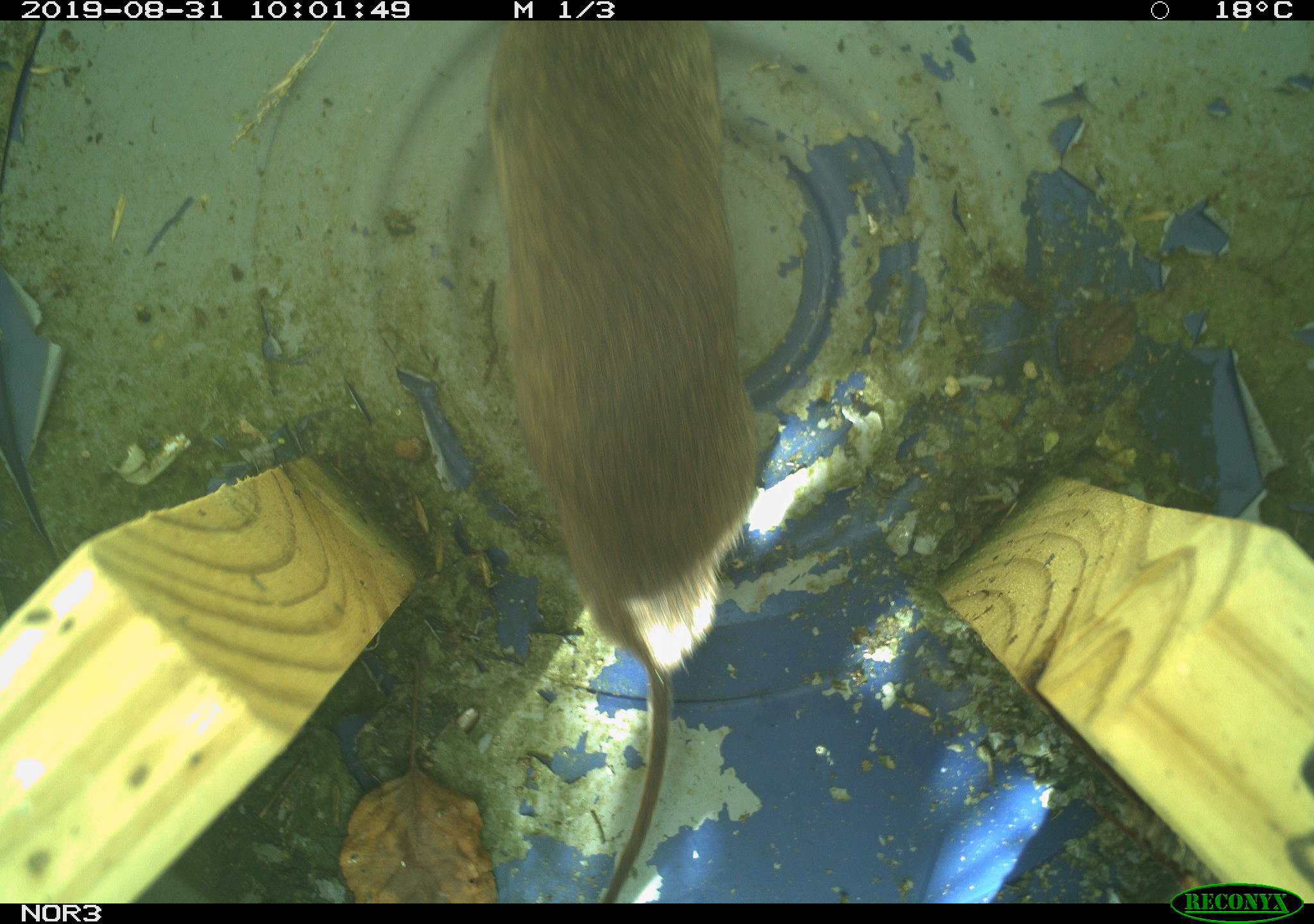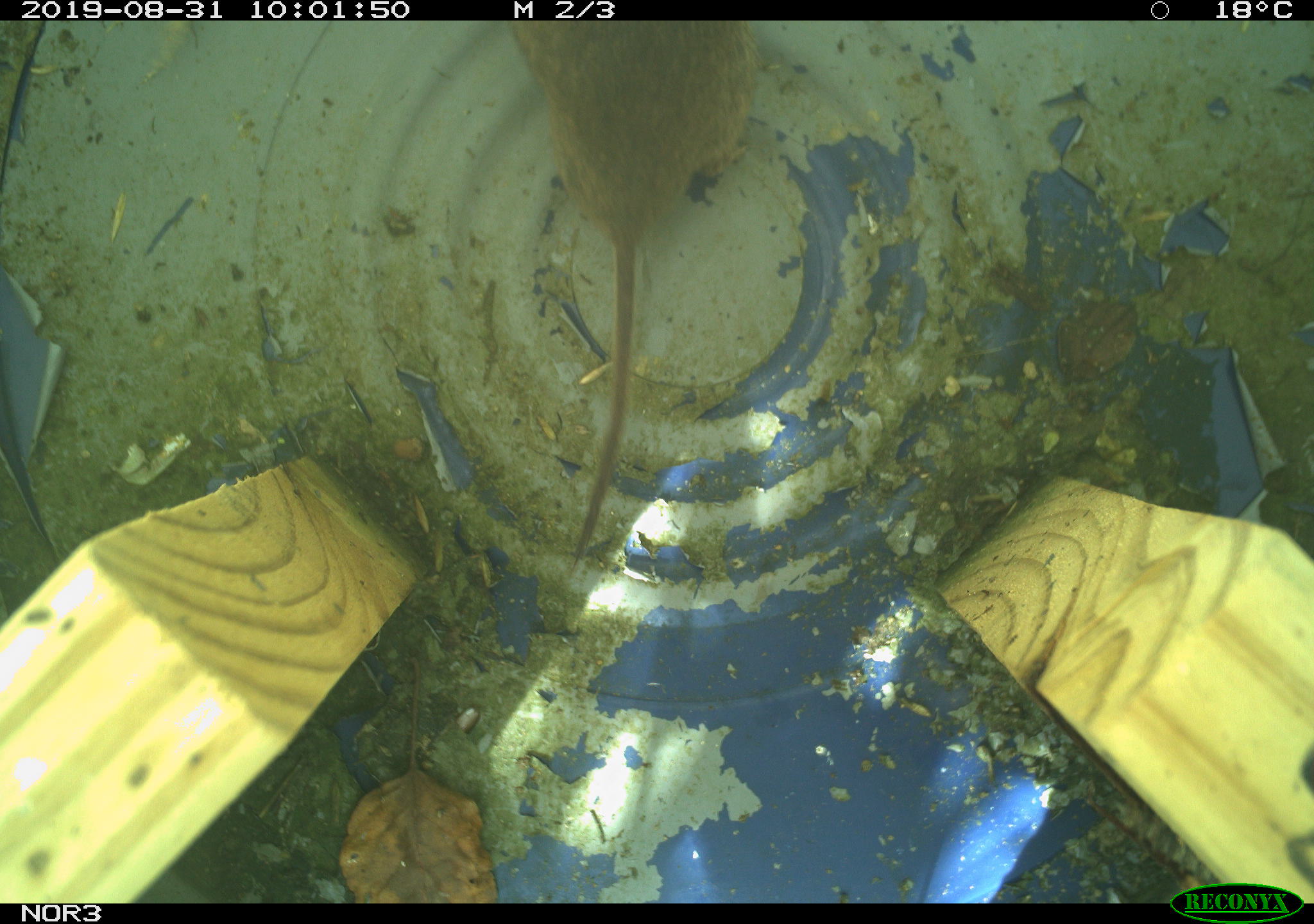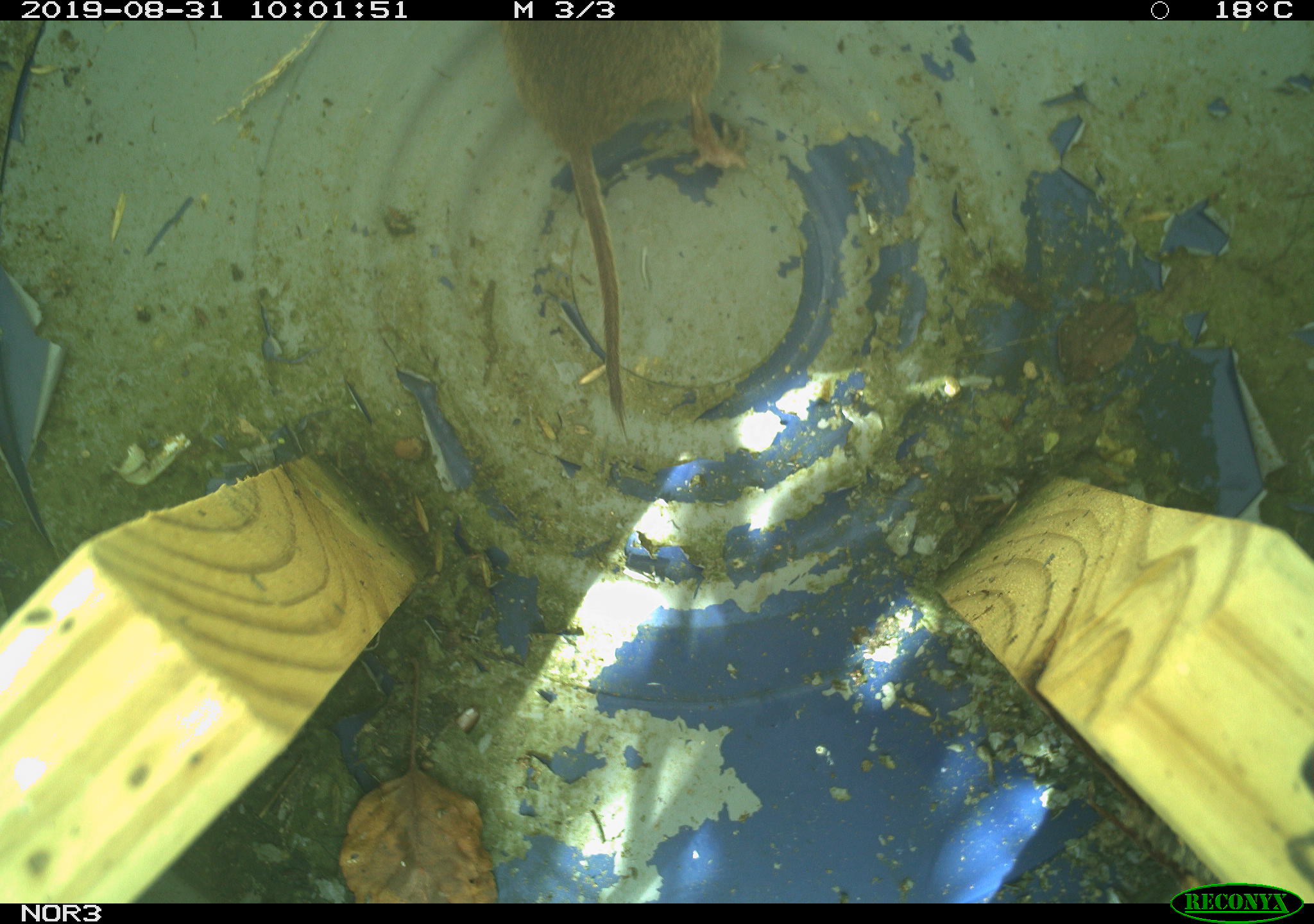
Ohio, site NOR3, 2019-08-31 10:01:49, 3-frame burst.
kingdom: Animalia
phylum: Chordata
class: Mammalia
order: Rodentia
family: Cricetidae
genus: Microtus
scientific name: Microtus pennsylvanicus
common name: meadow vole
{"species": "meadow vole (Microtus pennsylvanicus)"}